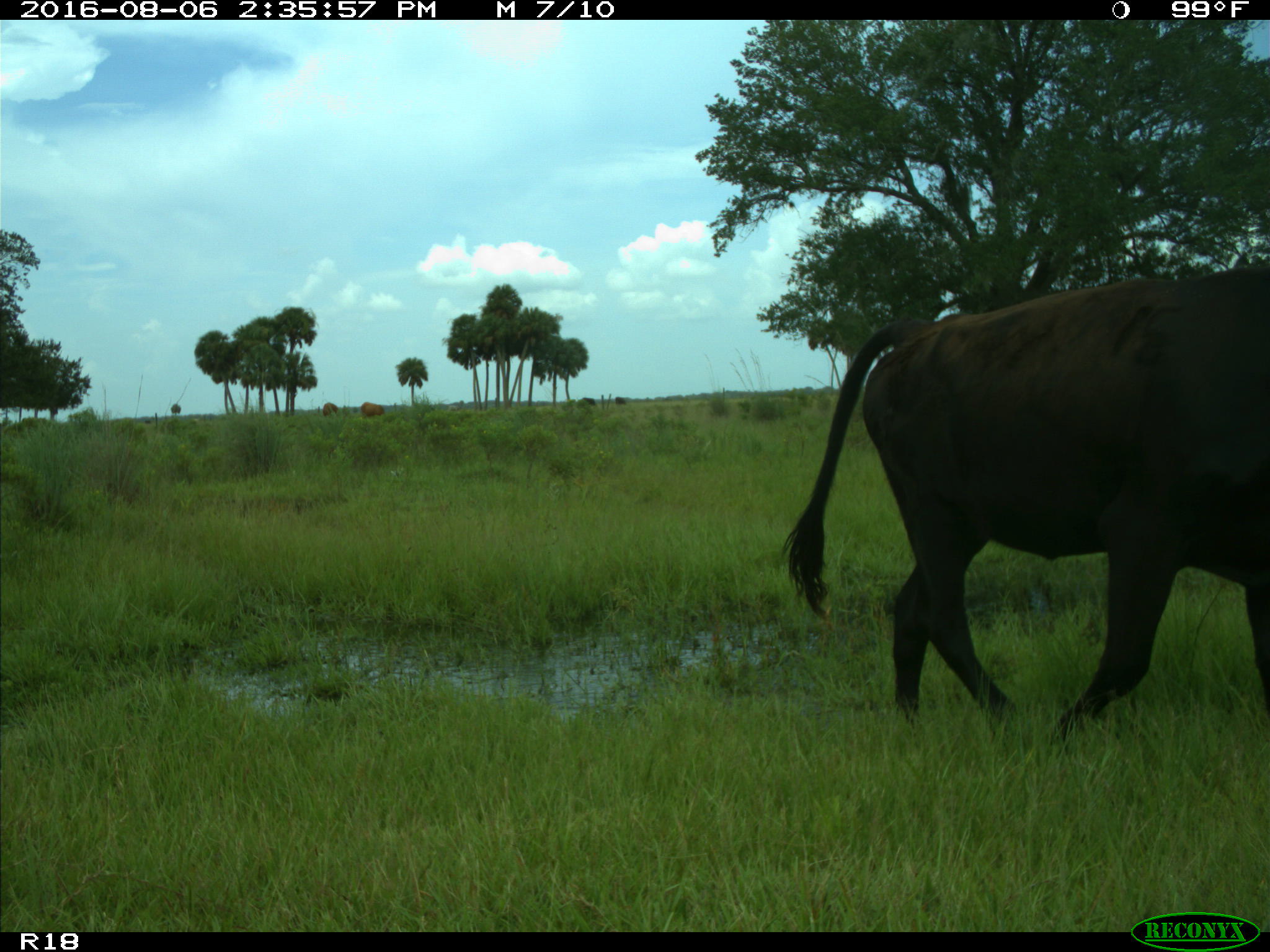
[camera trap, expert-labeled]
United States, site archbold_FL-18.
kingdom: Animalia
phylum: Chordata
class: Mammalia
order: Artiodactyla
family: Bovidae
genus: Bos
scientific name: Bos taurus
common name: domestic cow